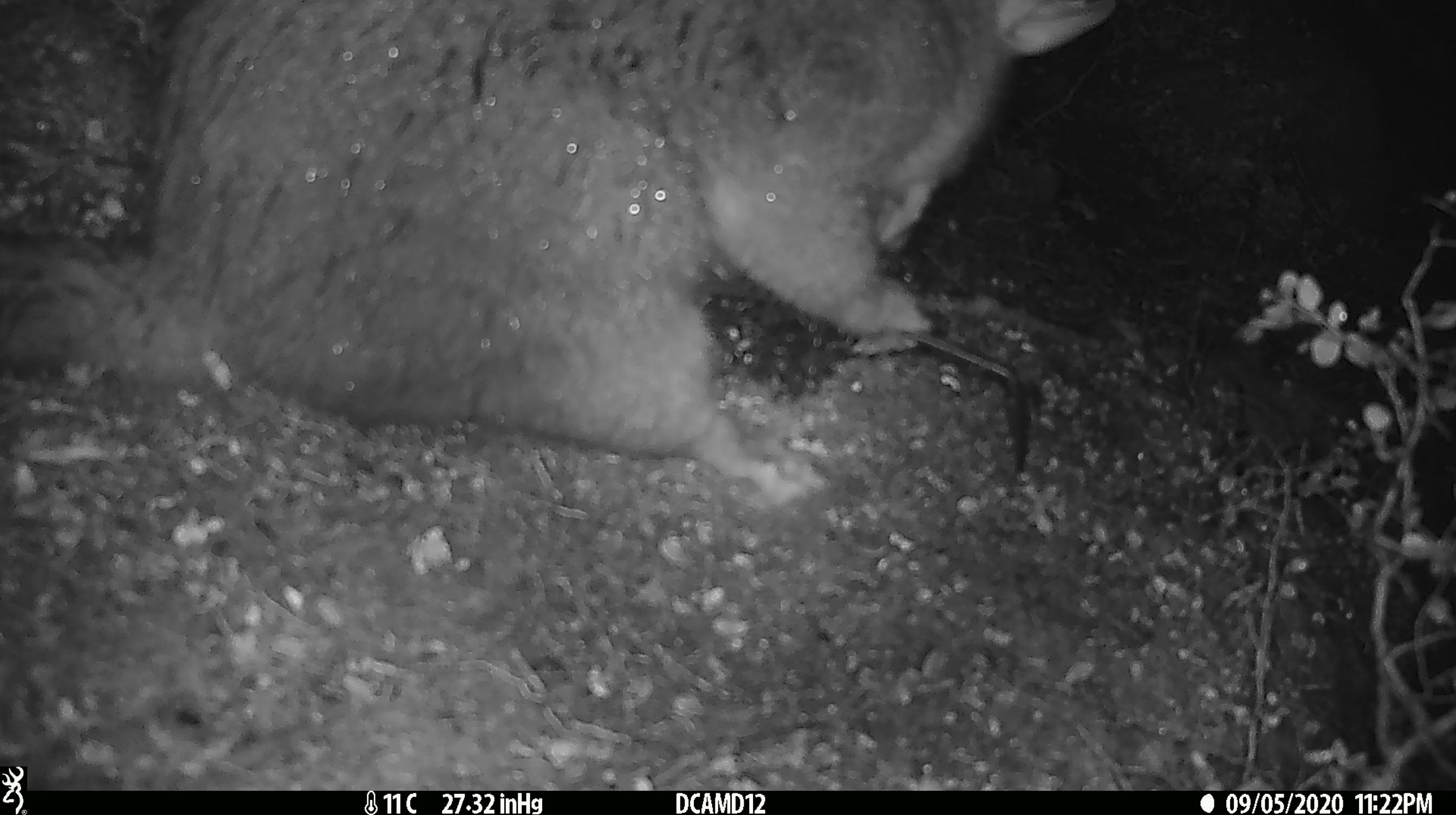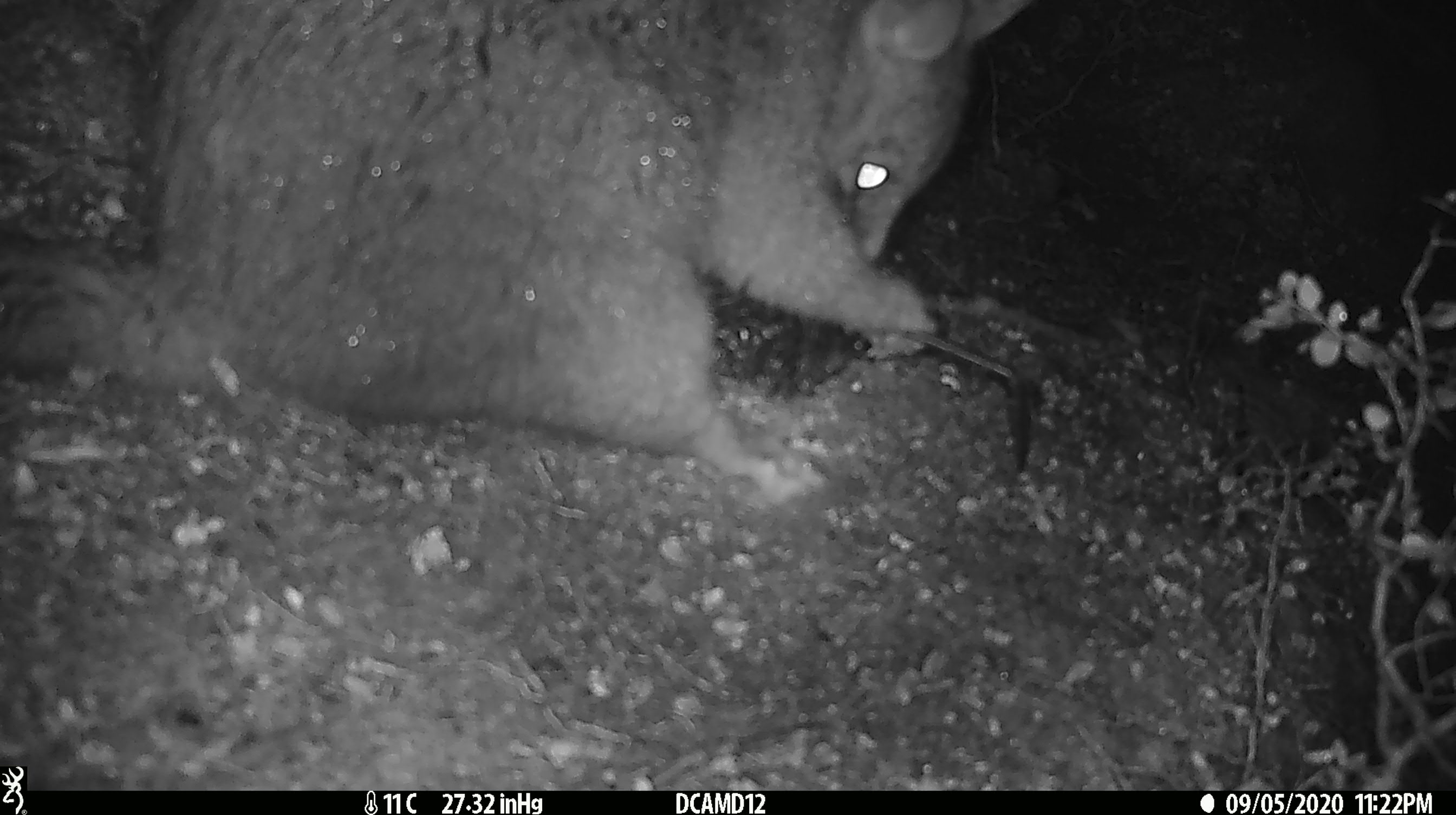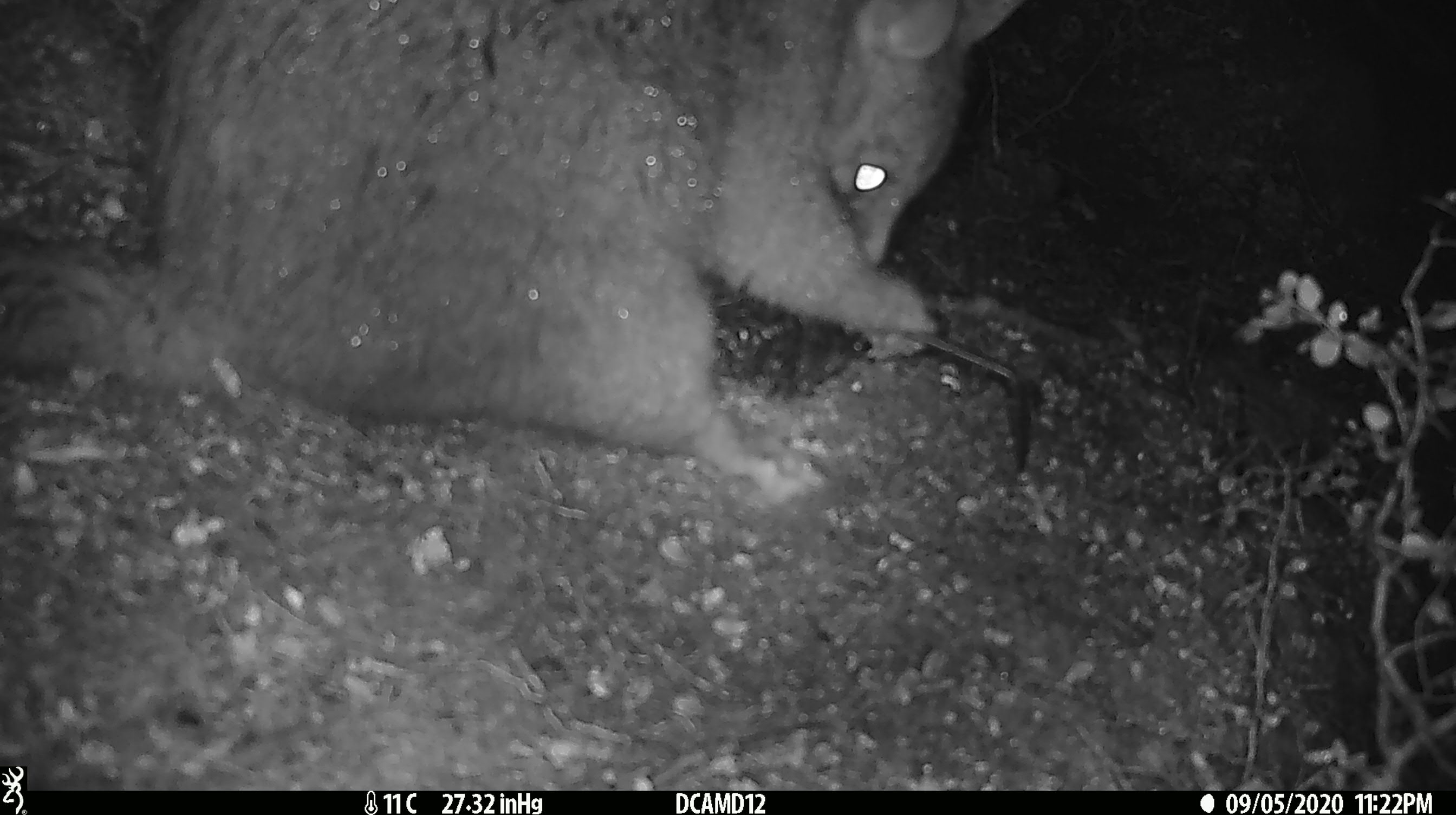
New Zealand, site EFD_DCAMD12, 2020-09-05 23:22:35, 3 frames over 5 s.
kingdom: Animalia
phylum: Chordata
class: Mammalia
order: Diprotodontia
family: Phalangeridae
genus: Trichosurus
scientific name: Trichosurus vulpecula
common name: common brushtail possum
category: possum